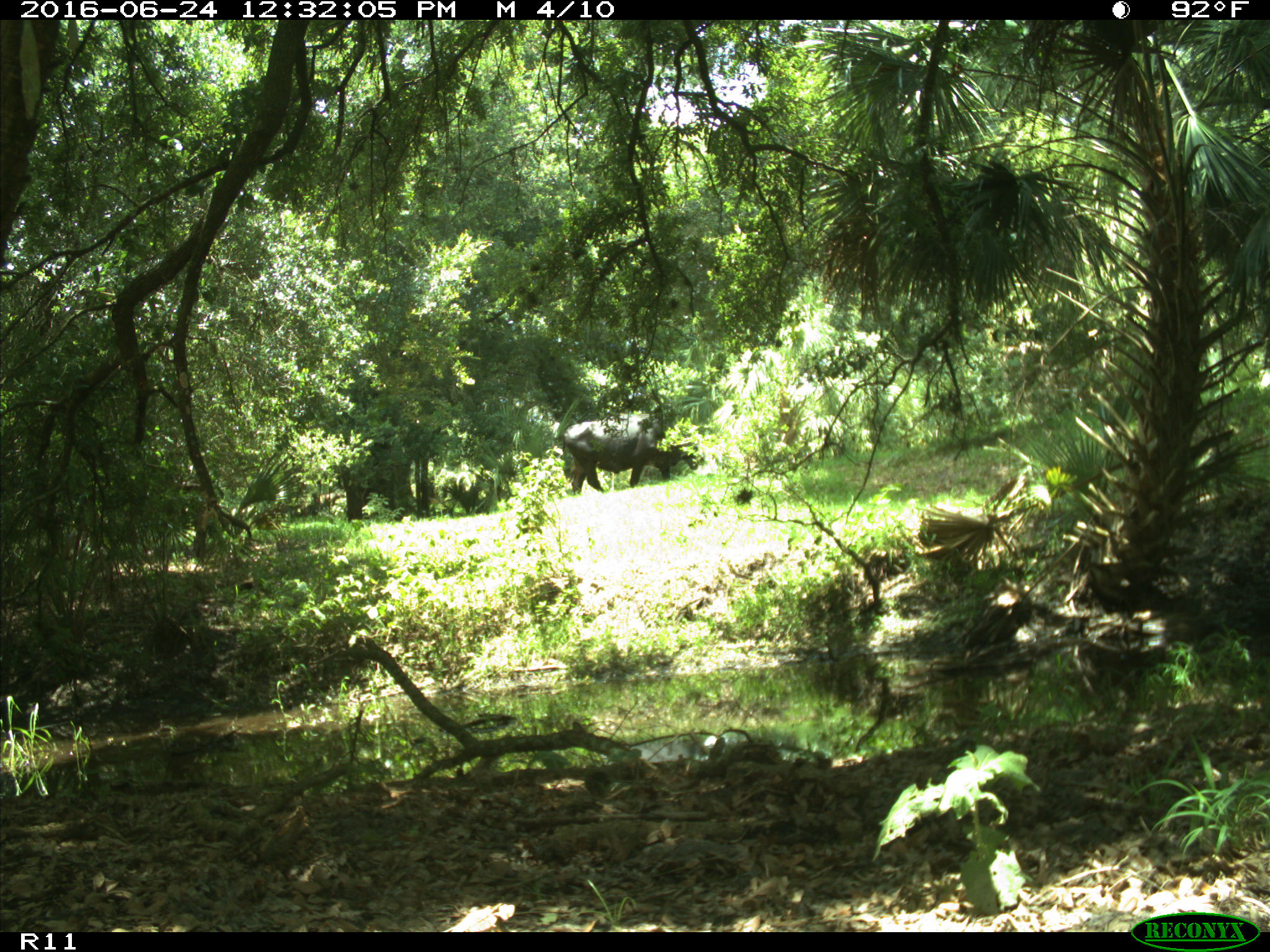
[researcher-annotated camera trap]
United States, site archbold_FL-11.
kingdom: Animalia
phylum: Chordata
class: Mammalia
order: Artiodactyla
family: Bovidae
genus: Bos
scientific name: Bos taurus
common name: domestic cow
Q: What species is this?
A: Bos taurus (domestic cow).